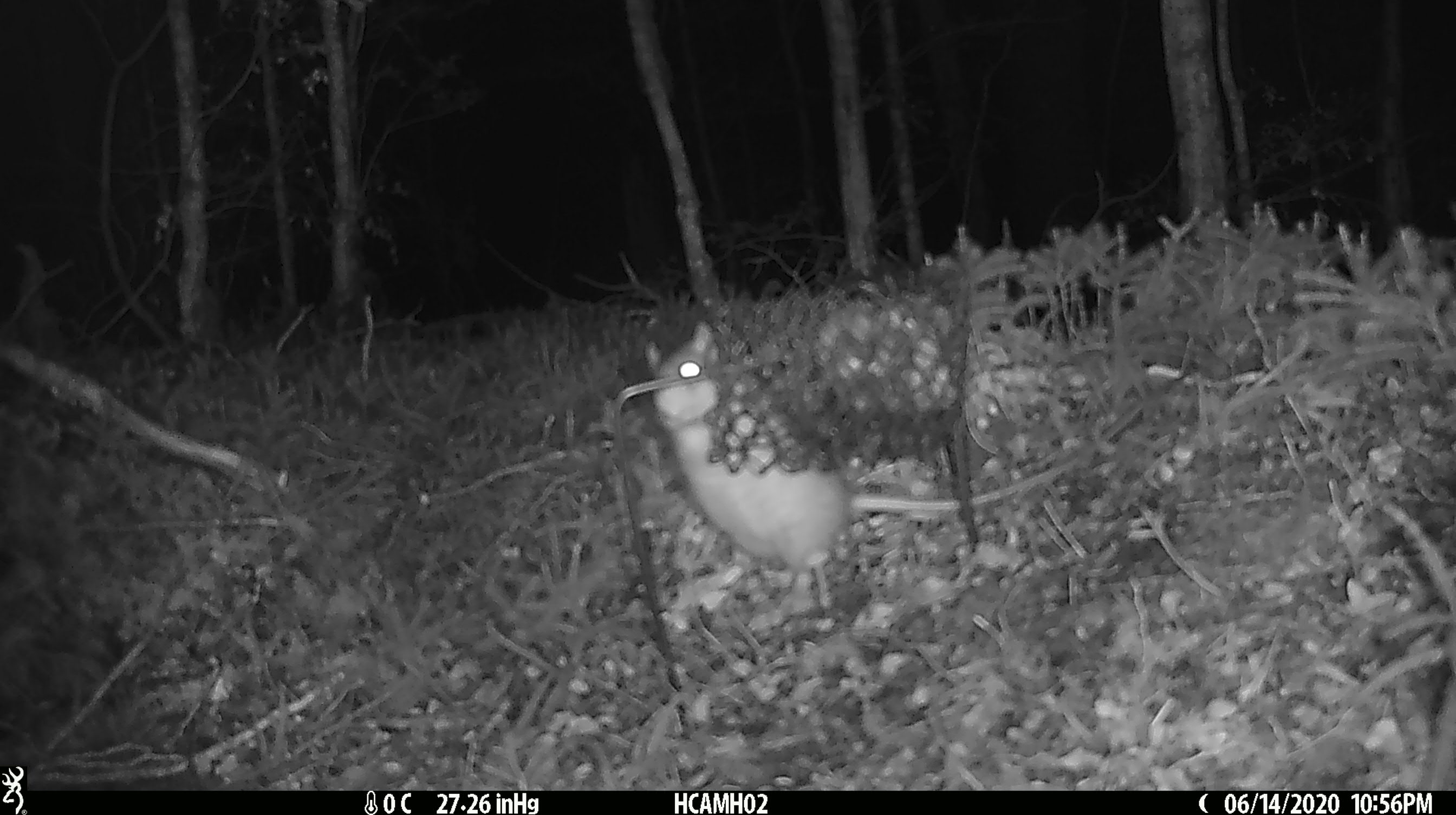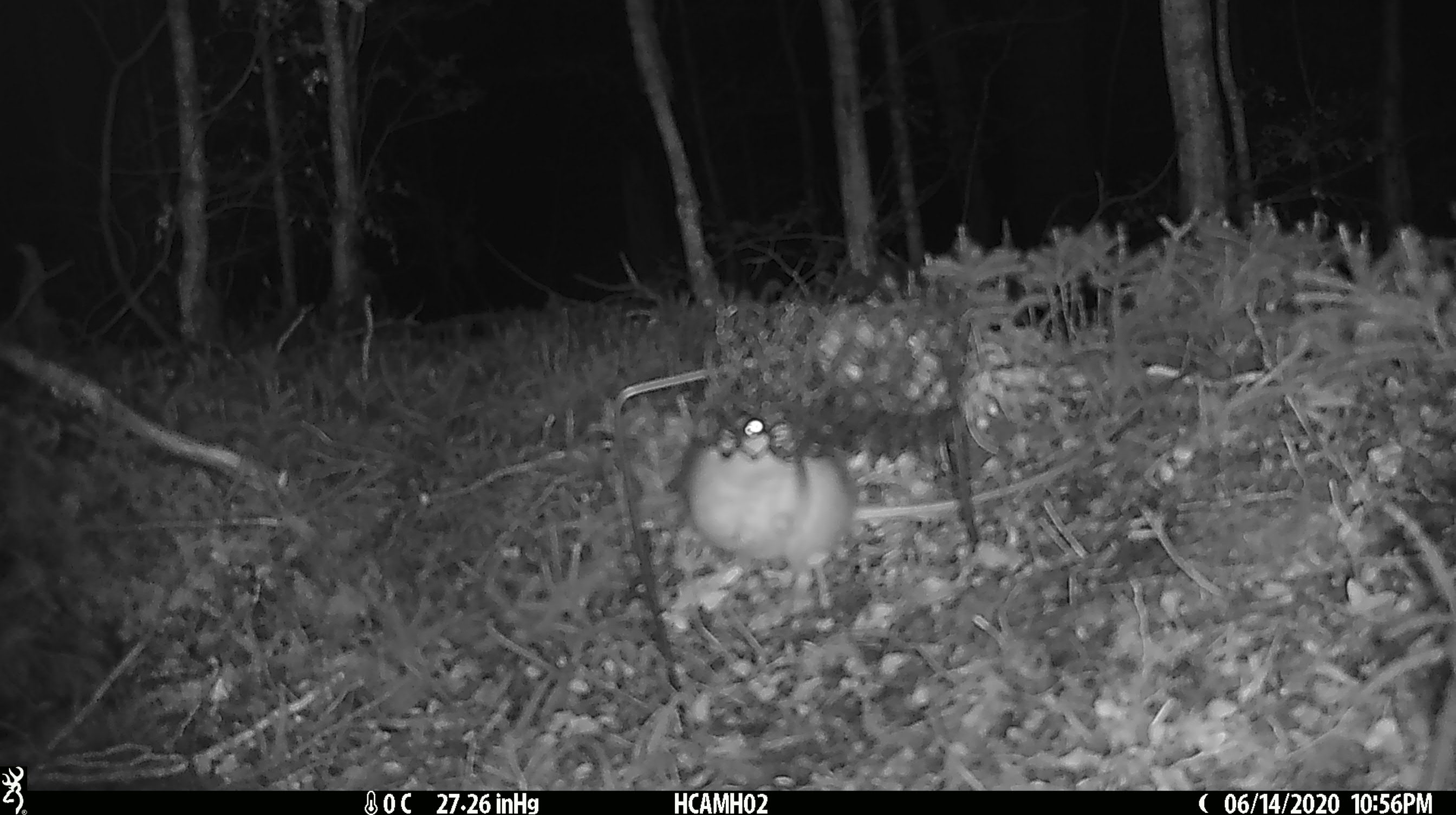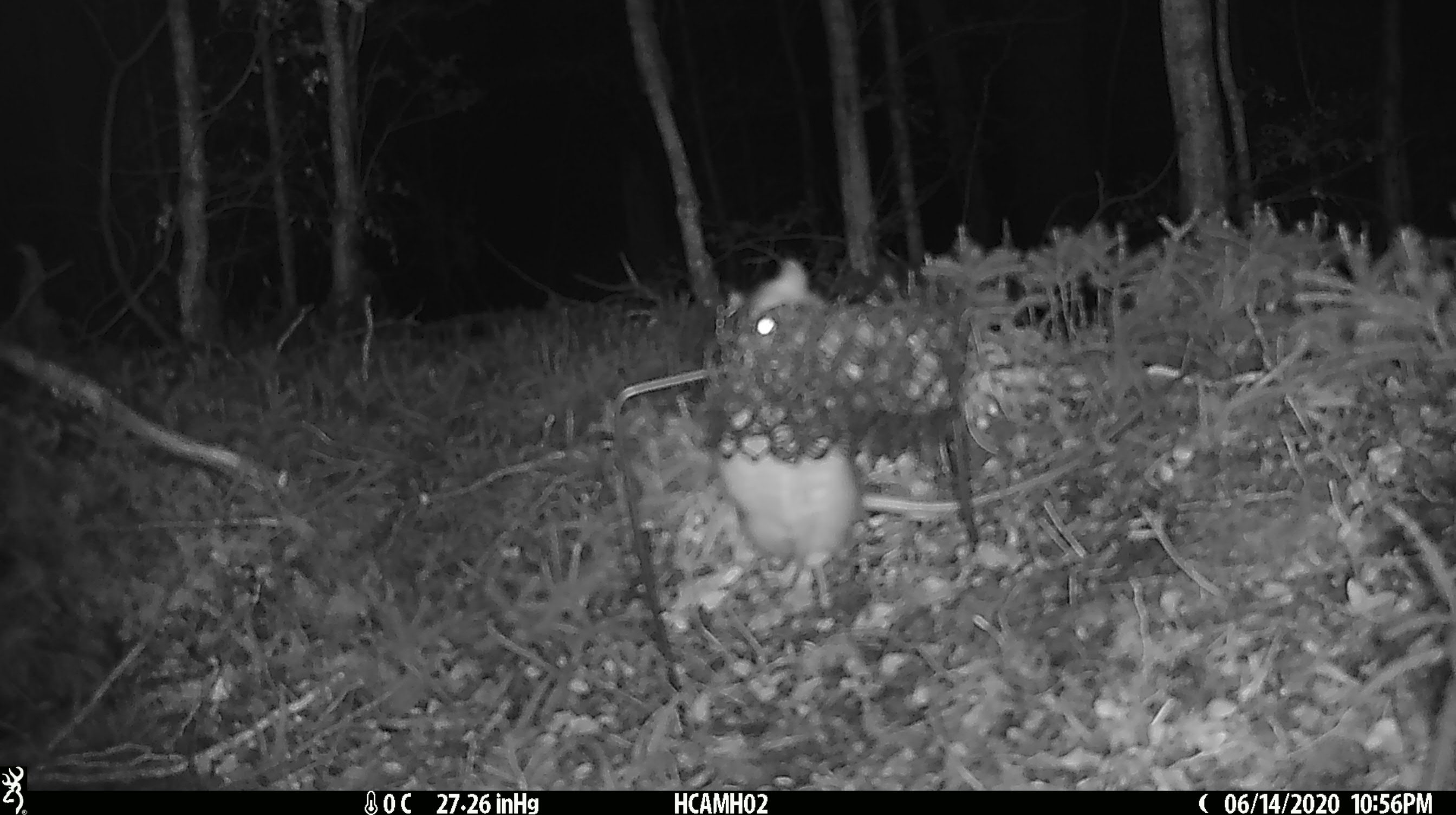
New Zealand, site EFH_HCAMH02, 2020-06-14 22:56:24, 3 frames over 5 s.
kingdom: Animalia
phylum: Chordata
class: Mammalia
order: Rodentia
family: Muridae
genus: Rattus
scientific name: Rattus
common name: rat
Rat (Rattus).